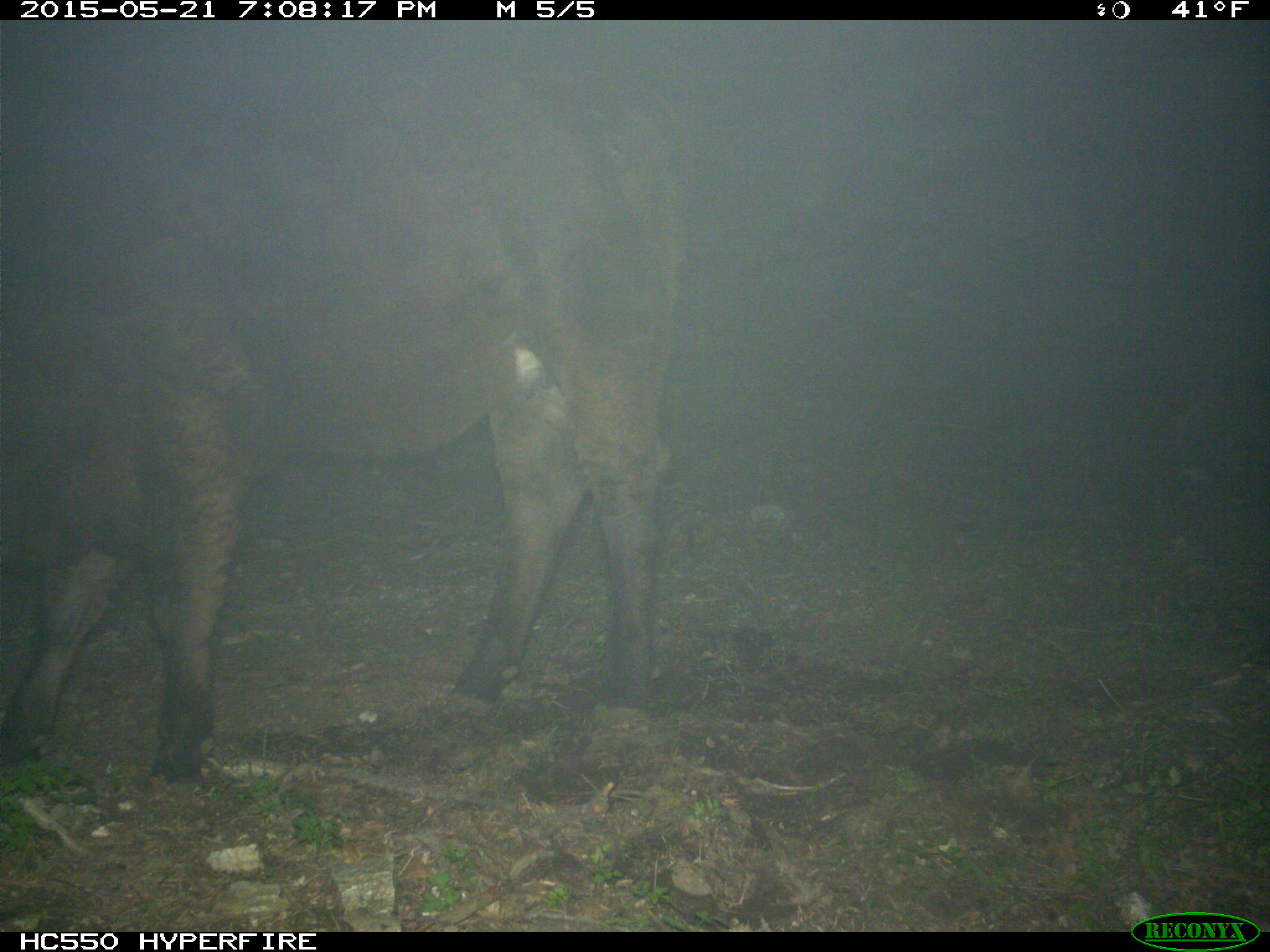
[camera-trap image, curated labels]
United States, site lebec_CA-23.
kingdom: Animalia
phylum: Chordata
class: Mammalia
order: Artiodactyla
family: Bovidae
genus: Bos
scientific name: Bos taurus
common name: domestic cow